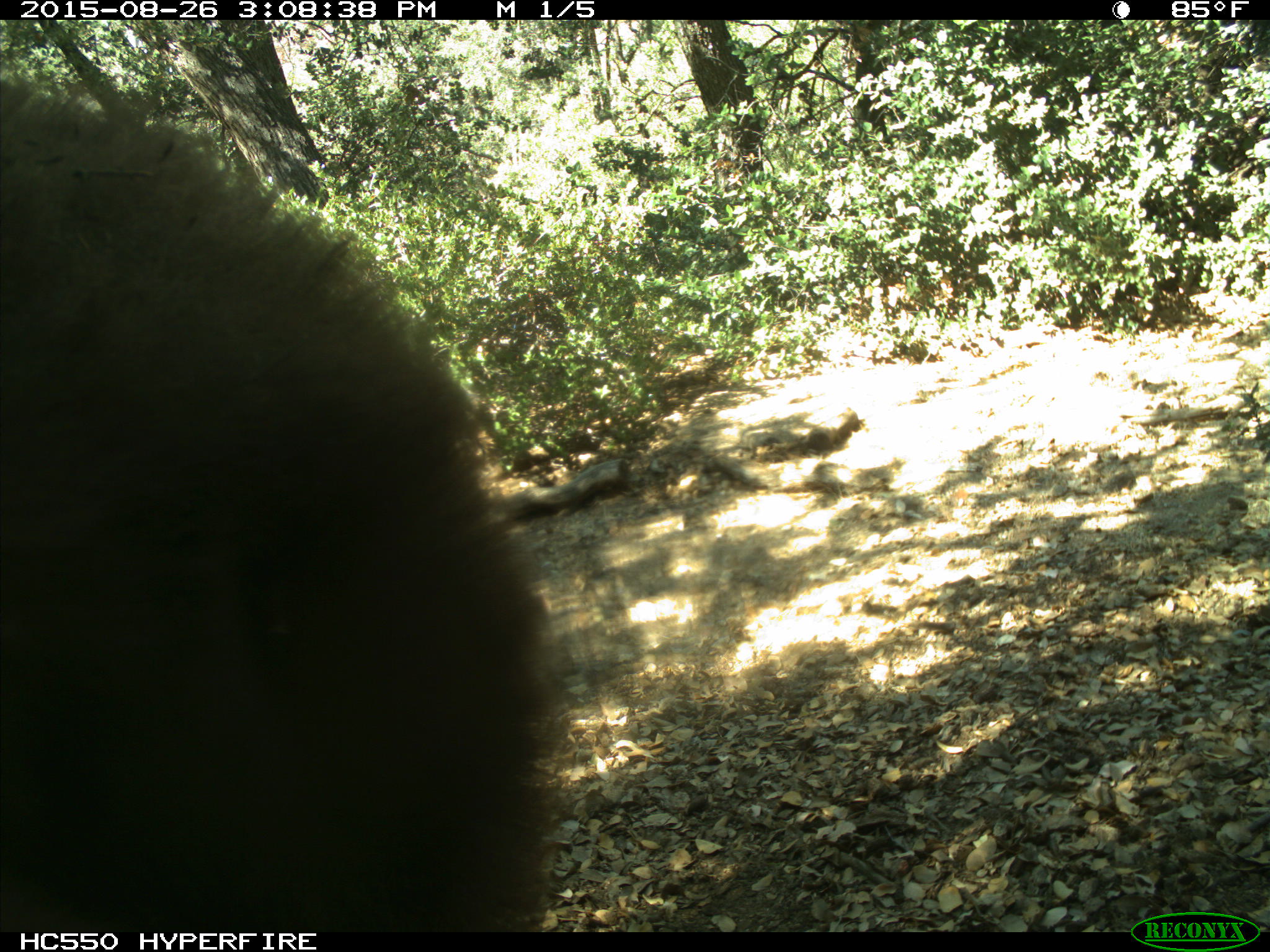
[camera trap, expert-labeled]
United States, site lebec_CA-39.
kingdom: Animalia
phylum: Chordata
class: Mammalia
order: Carnivora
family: Ursidae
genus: Ursus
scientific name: Ursus americanus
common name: american black bear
Ursus americanus (american black bear).